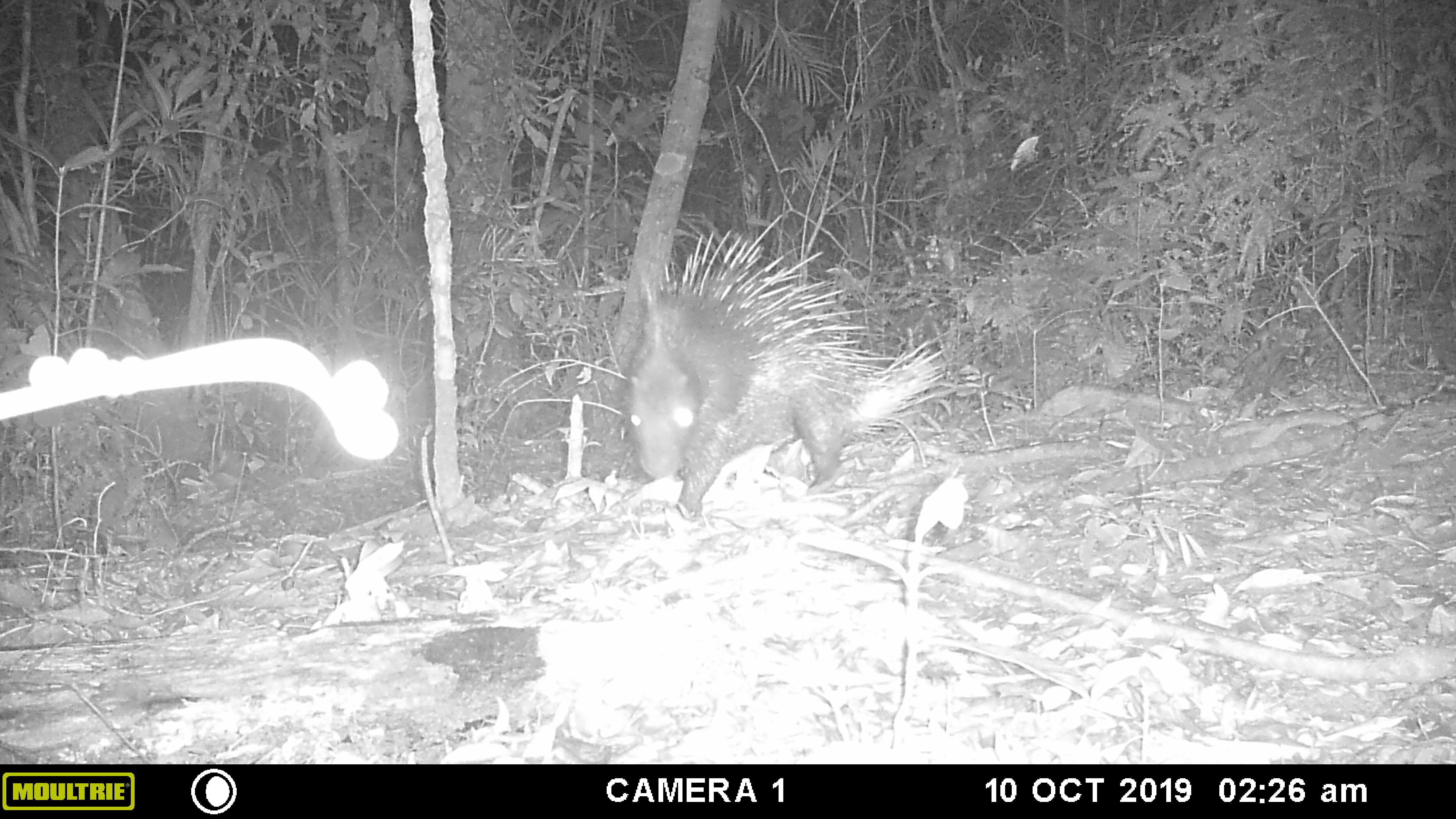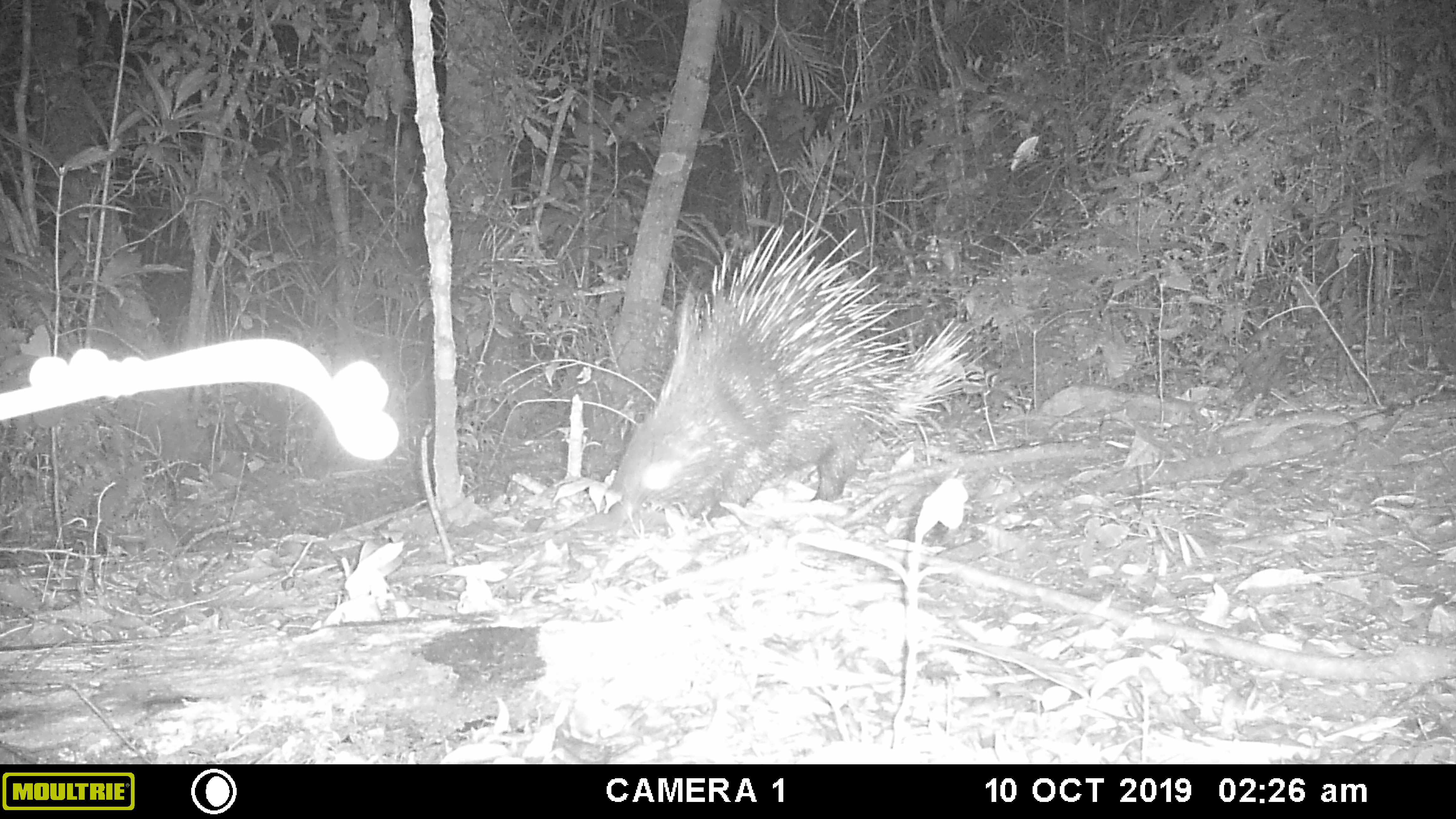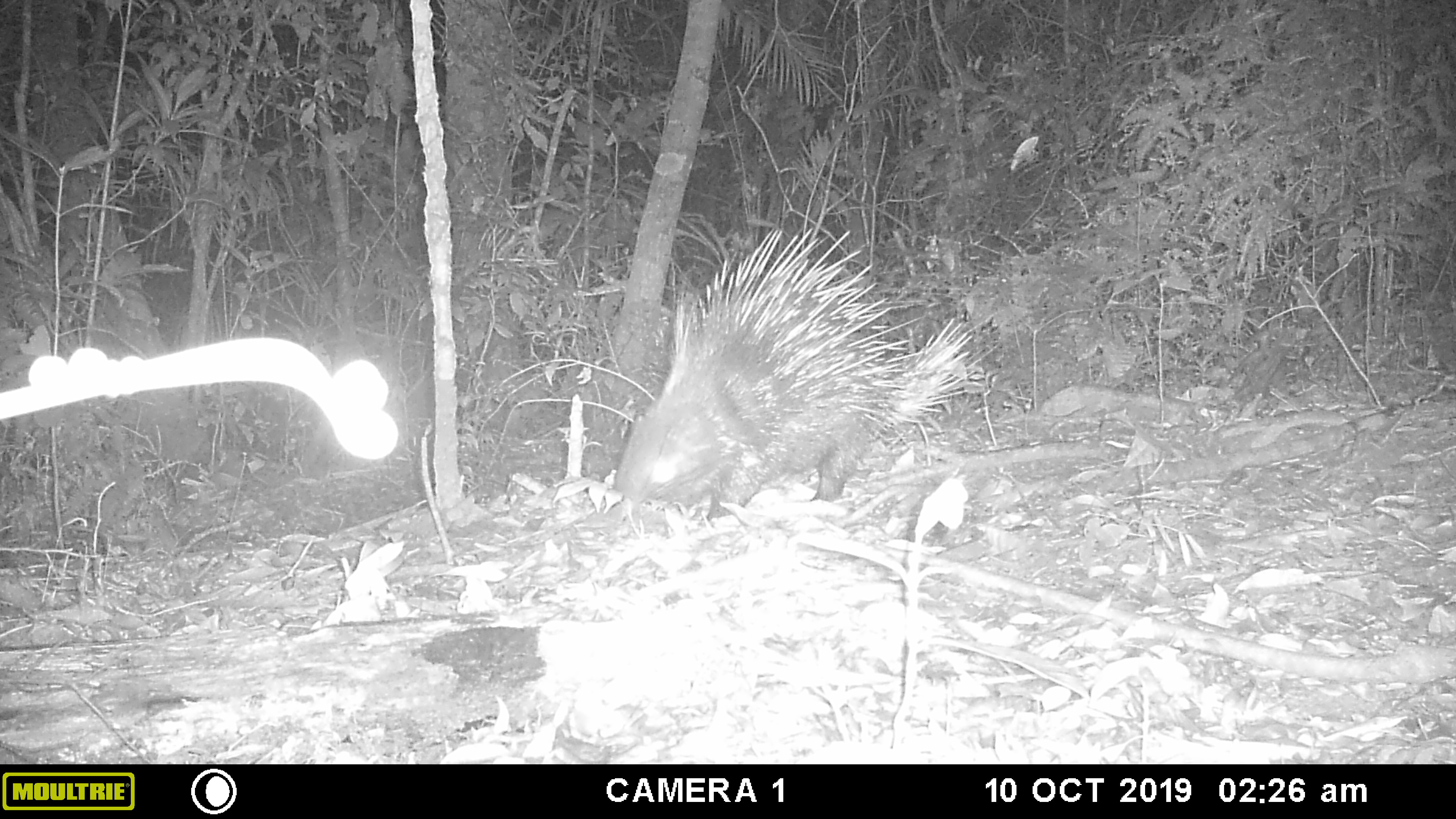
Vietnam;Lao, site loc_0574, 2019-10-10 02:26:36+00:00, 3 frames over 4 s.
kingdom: Animalia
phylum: Chordata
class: Mammalia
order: Rodentia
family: Hystricidae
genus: Hystrix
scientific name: Hystrix brachyura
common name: malayan porcupine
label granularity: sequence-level